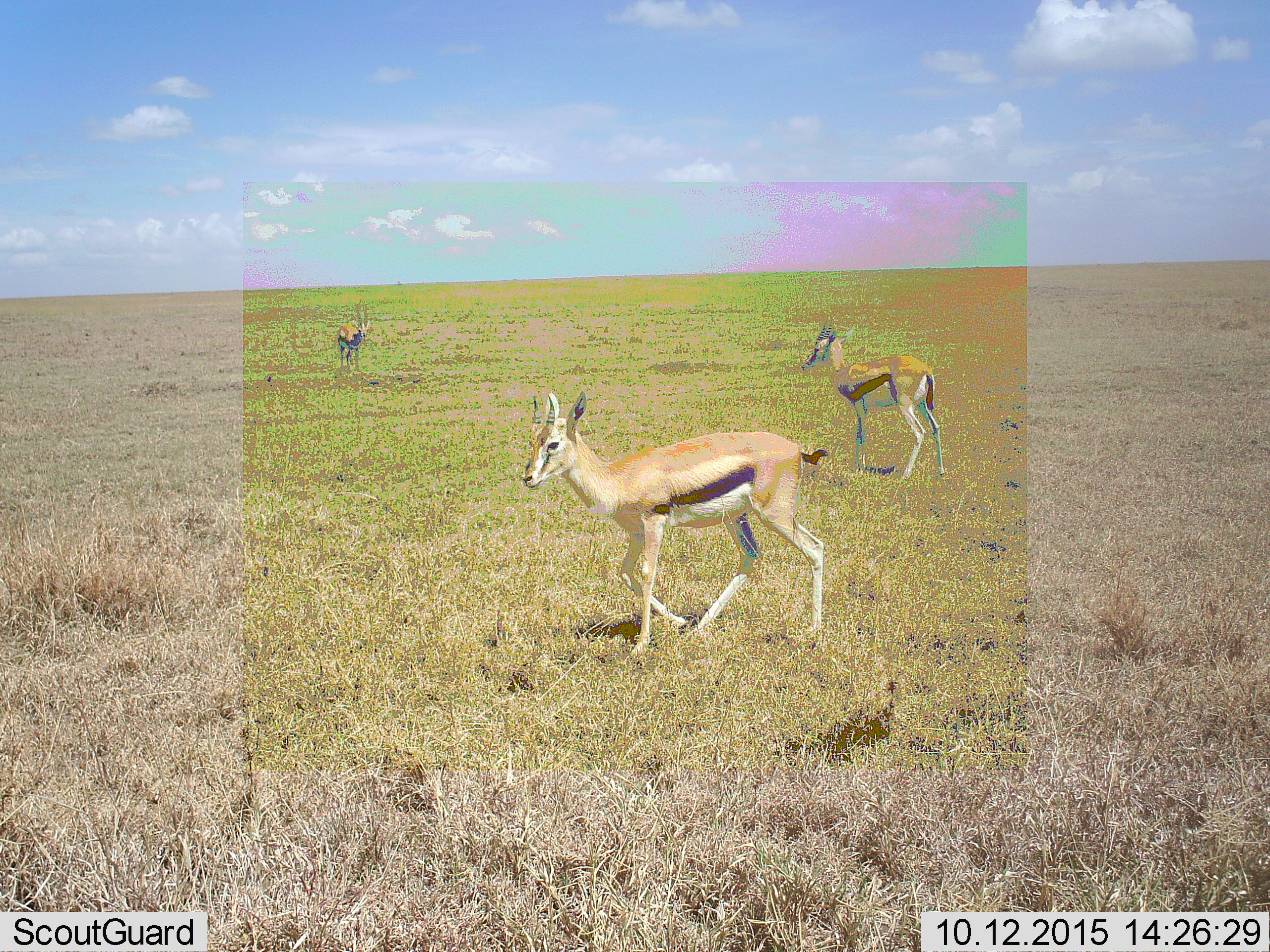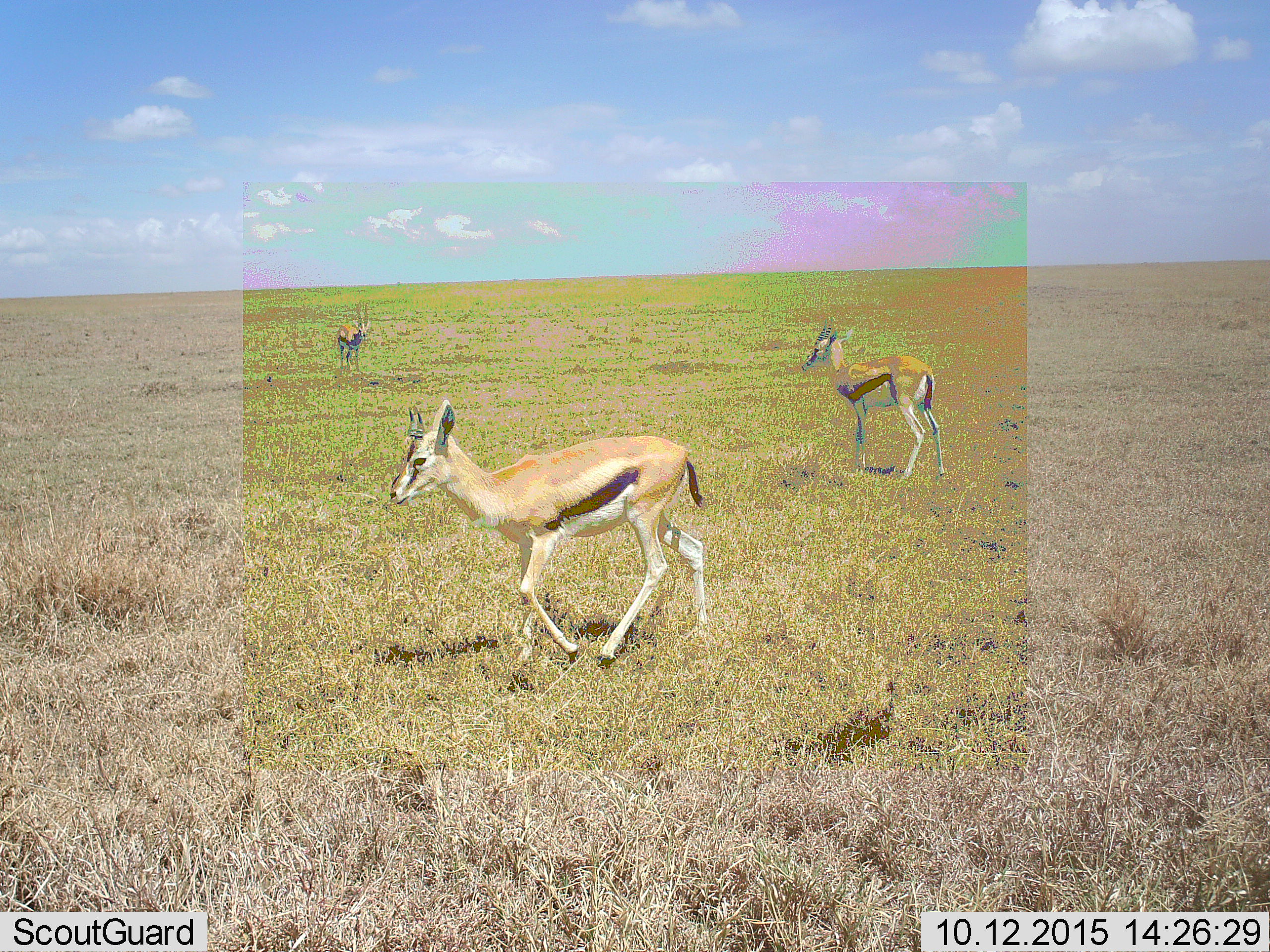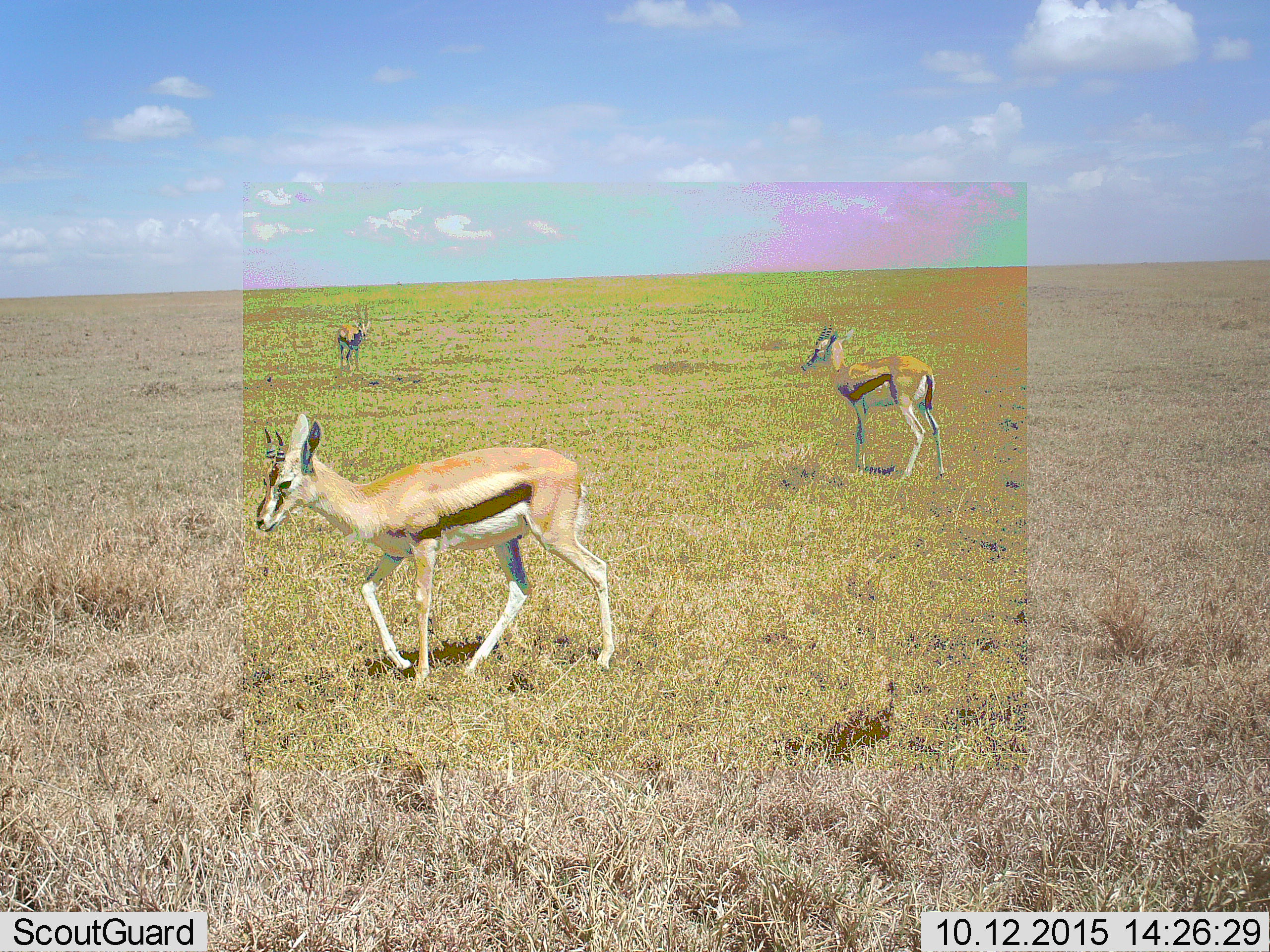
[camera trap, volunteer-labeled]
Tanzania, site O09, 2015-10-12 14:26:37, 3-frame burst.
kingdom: Animalia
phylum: Chordata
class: Mammalia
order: Artiodactyla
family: Bovidae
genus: Eudorcas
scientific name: Eudorcas thomsonii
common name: thomson's gazelle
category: gazellethomsons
Gazellethomsons (thomson's gazelle) (Eudorcas thomsonii), count 3. Behavior (volunteer vote fractions): standing 75%, resting 0%, moving 88%, interacting 0%. Young present (vote fraction): 0%. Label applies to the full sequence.